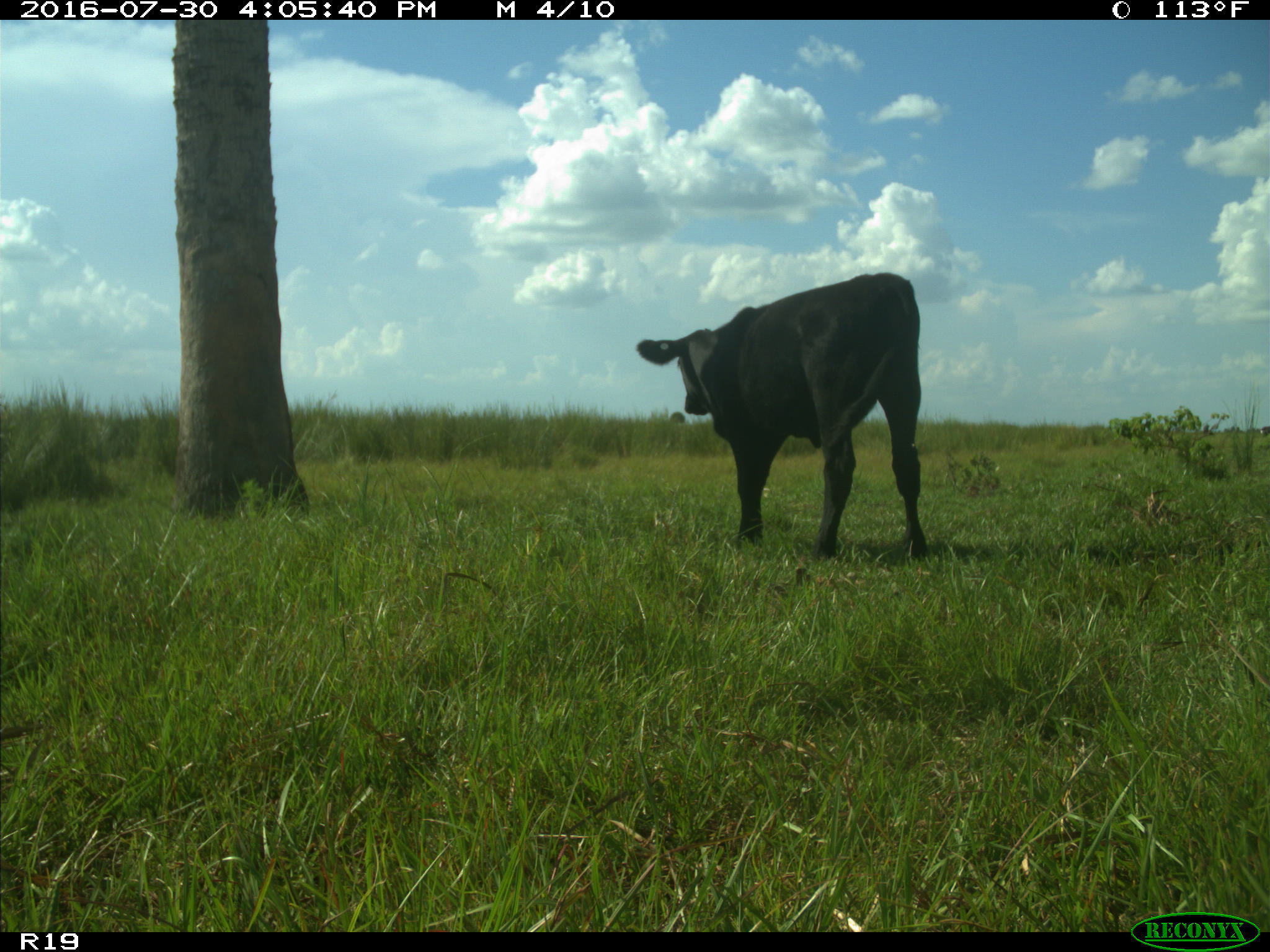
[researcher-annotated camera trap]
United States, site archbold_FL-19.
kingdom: Animalia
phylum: Chordata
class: Mammalia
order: Artiodactyla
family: Bovidae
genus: Bos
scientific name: Bos taurus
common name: domestic cow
Bos taurus (domestic cow).